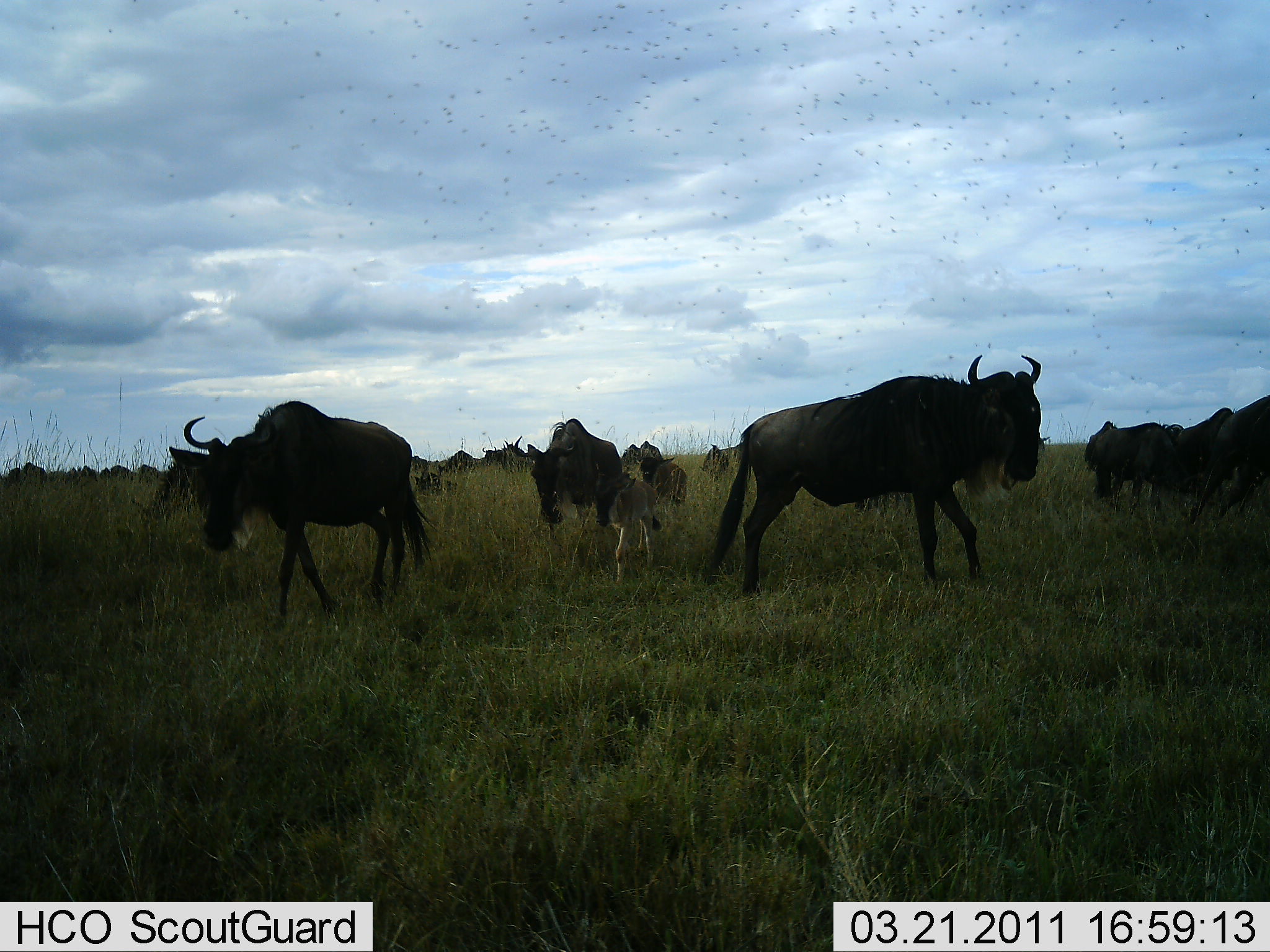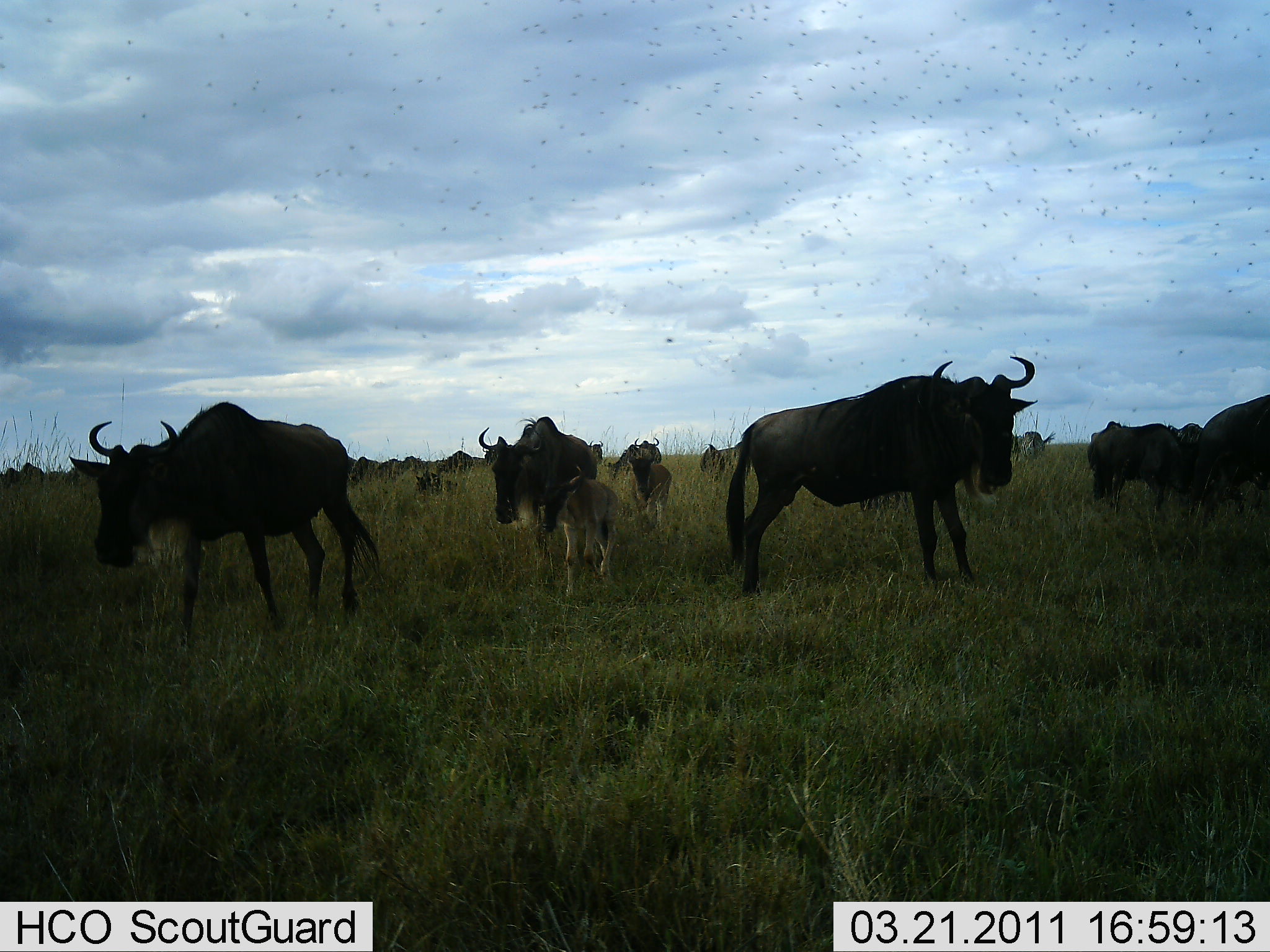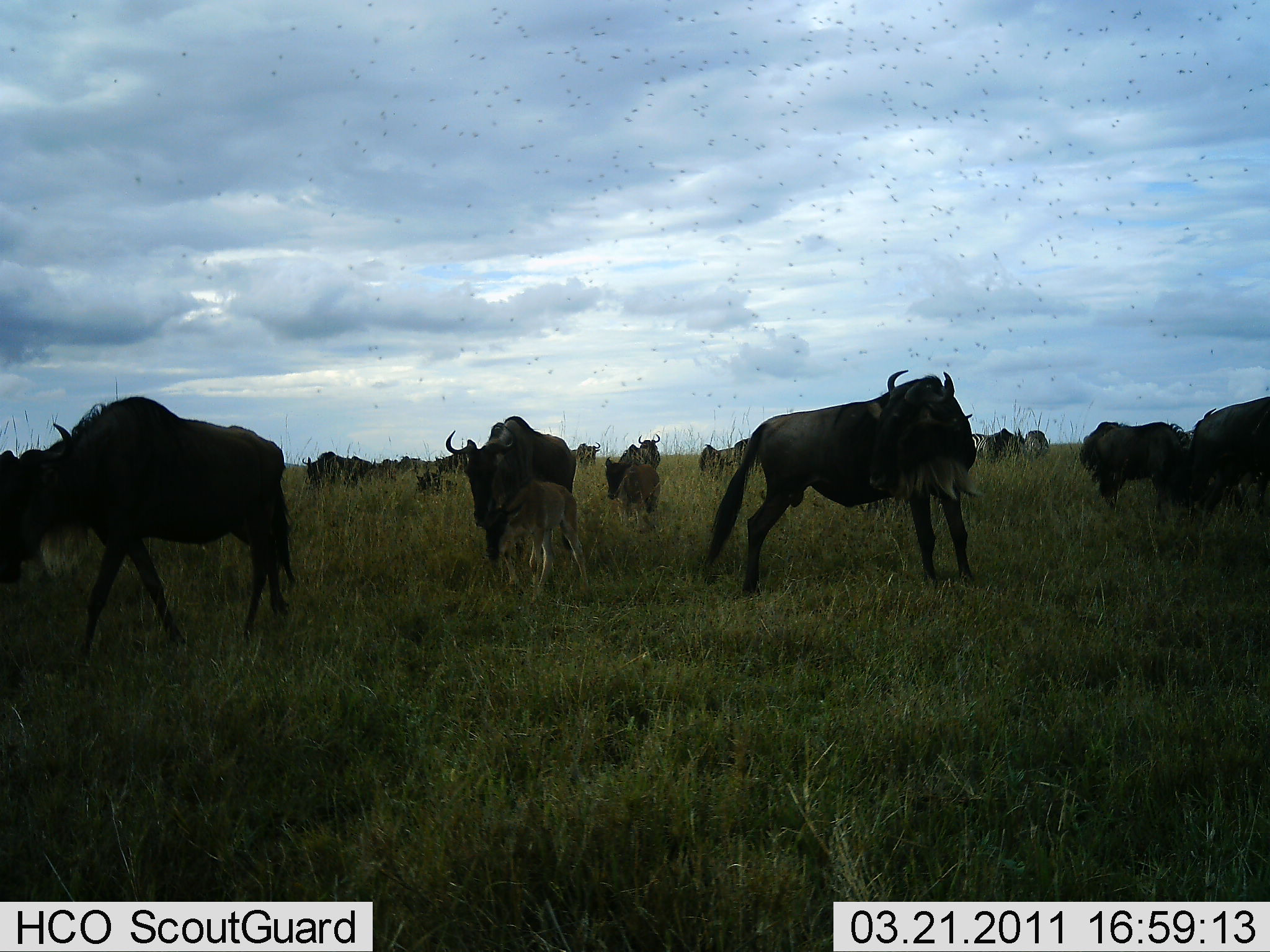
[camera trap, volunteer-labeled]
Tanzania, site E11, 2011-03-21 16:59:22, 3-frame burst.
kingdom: Animalia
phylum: Chordata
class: Mammalia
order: Artiodactyla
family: Bovidae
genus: Connochaetes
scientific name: Connochaetes taurinus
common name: blue wildebeest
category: wildebeest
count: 11-50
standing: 38%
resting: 6%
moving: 88%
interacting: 0%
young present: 56%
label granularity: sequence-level